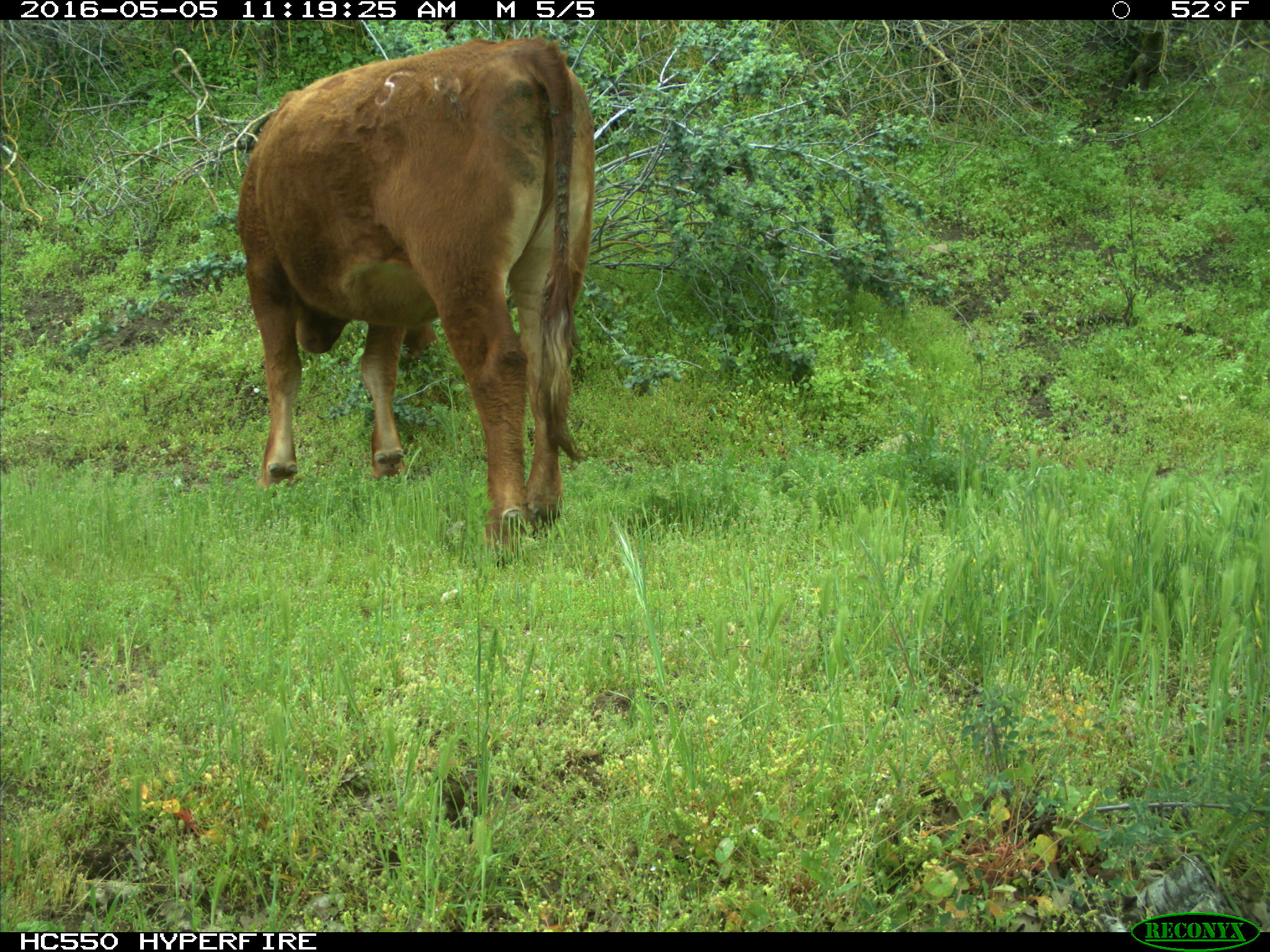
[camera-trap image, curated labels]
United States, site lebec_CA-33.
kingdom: Animalia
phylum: Chordata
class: Mammalia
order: Artiodactyla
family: Bovidae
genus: Bos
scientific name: Bos taurus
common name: domestic cow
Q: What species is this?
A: Bos taurus (domestic cow).